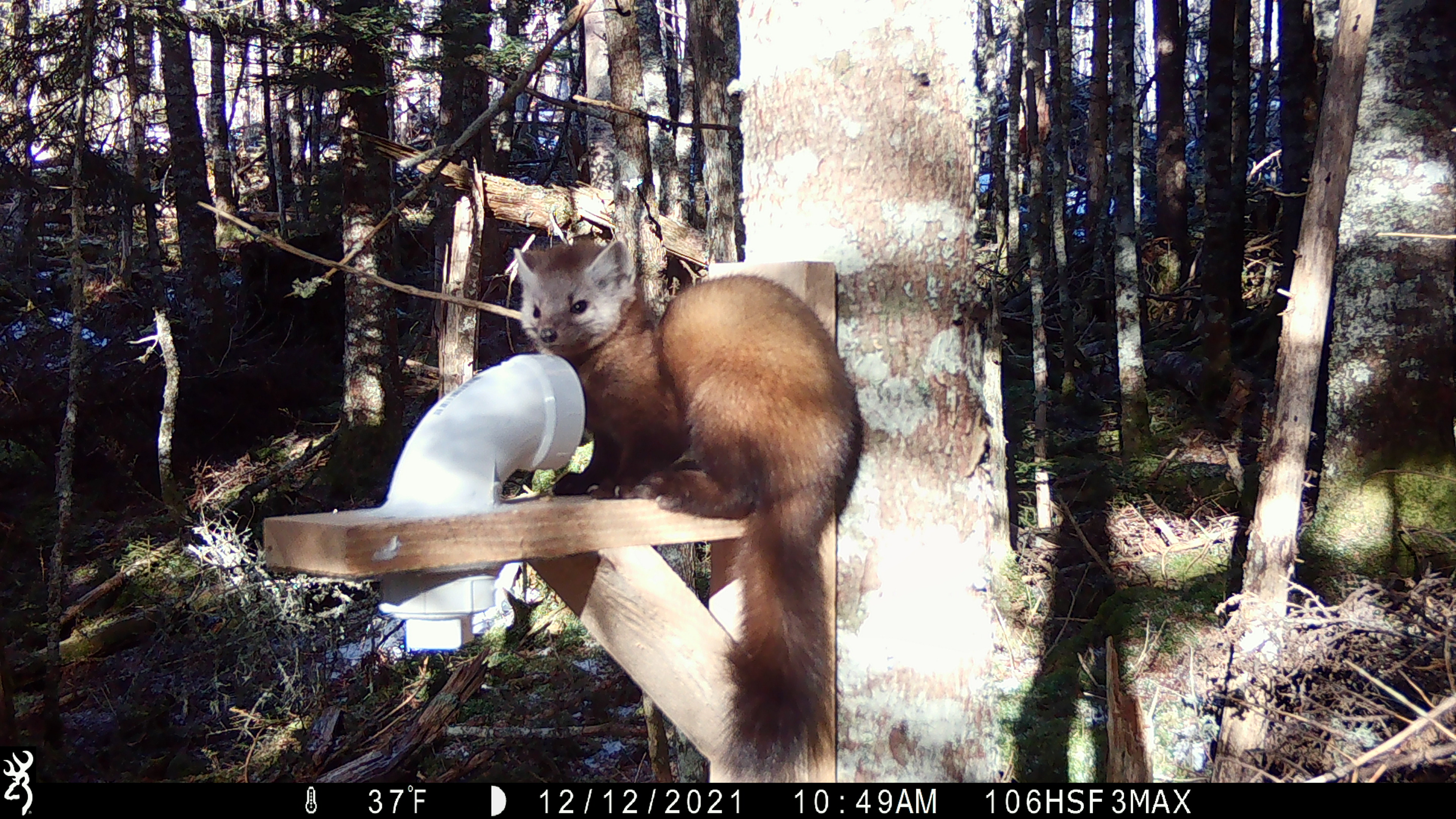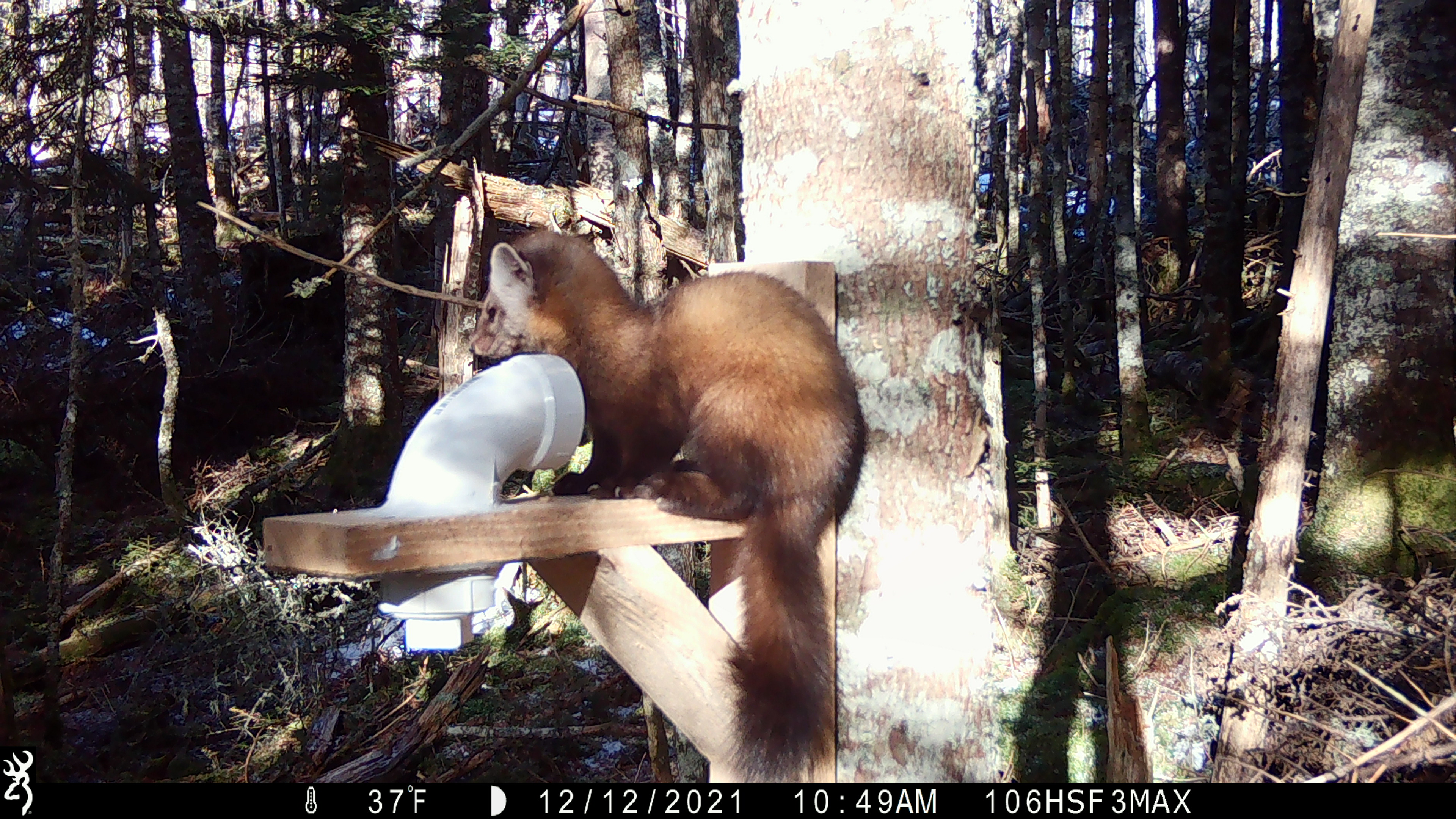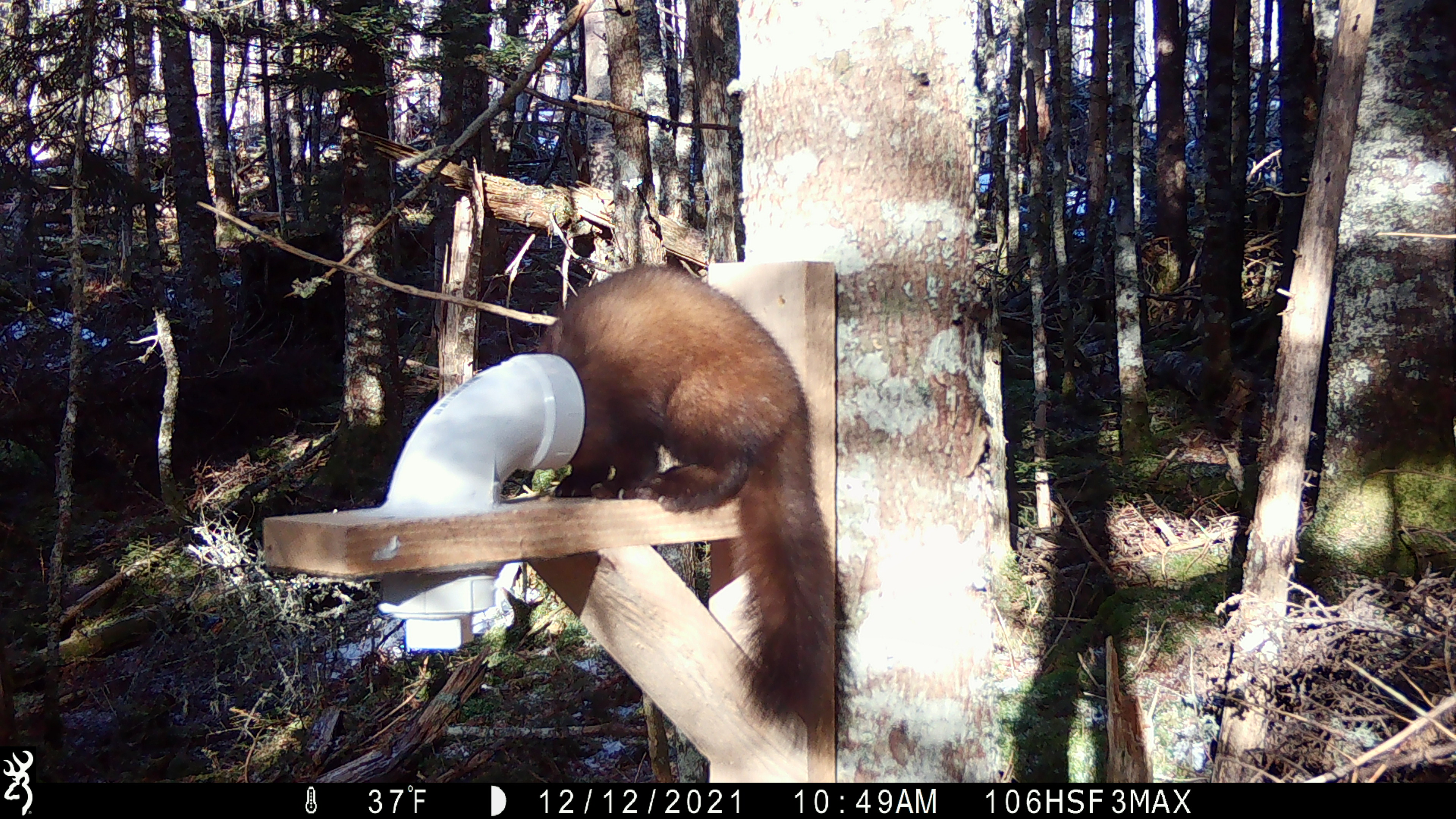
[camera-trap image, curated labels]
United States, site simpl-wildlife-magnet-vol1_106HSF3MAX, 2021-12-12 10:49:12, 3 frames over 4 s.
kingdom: Animalia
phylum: Chordata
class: Mammalia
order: Carnivora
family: Mustelidae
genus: Martes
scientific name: Martes americana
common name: american marten